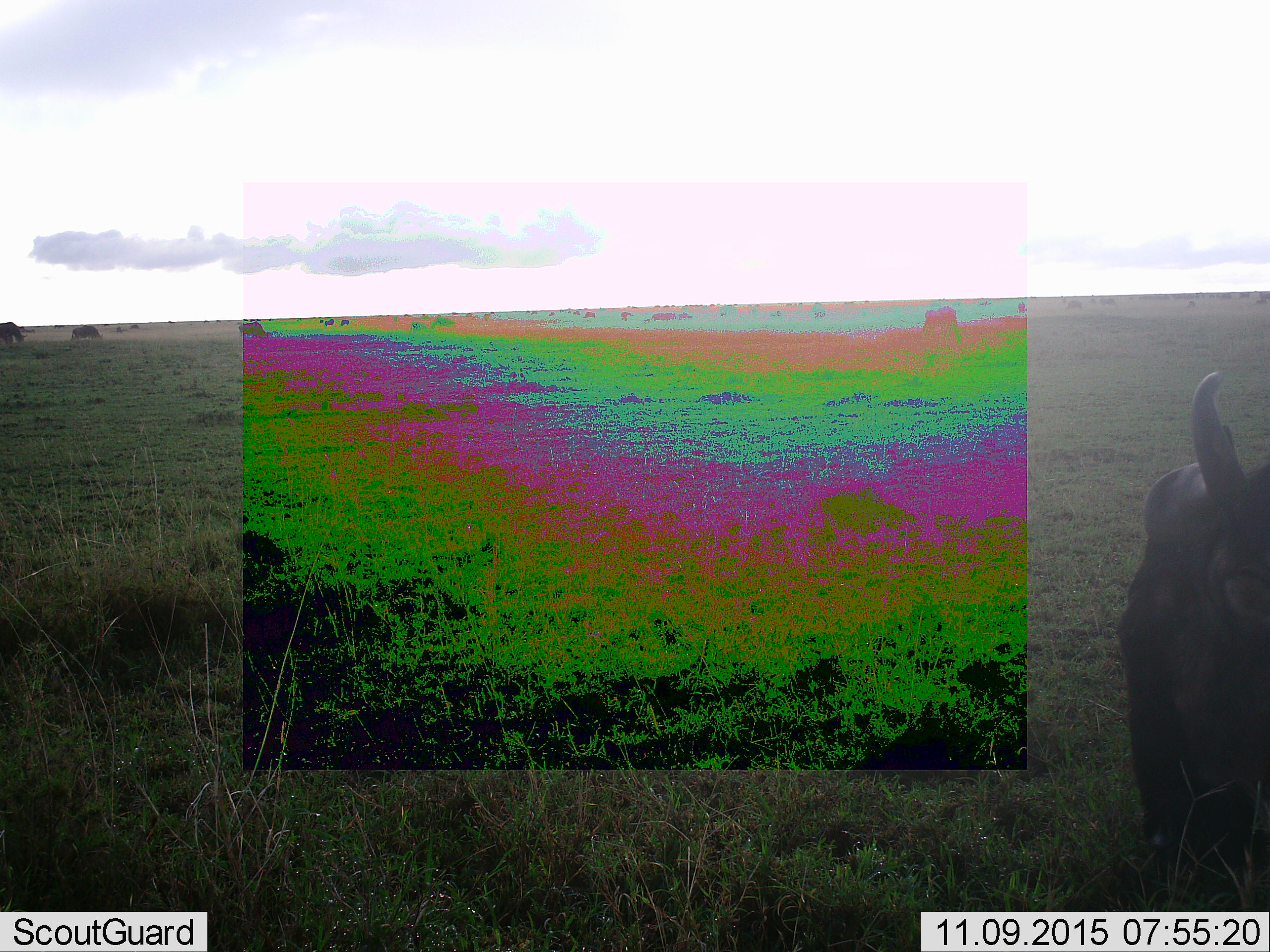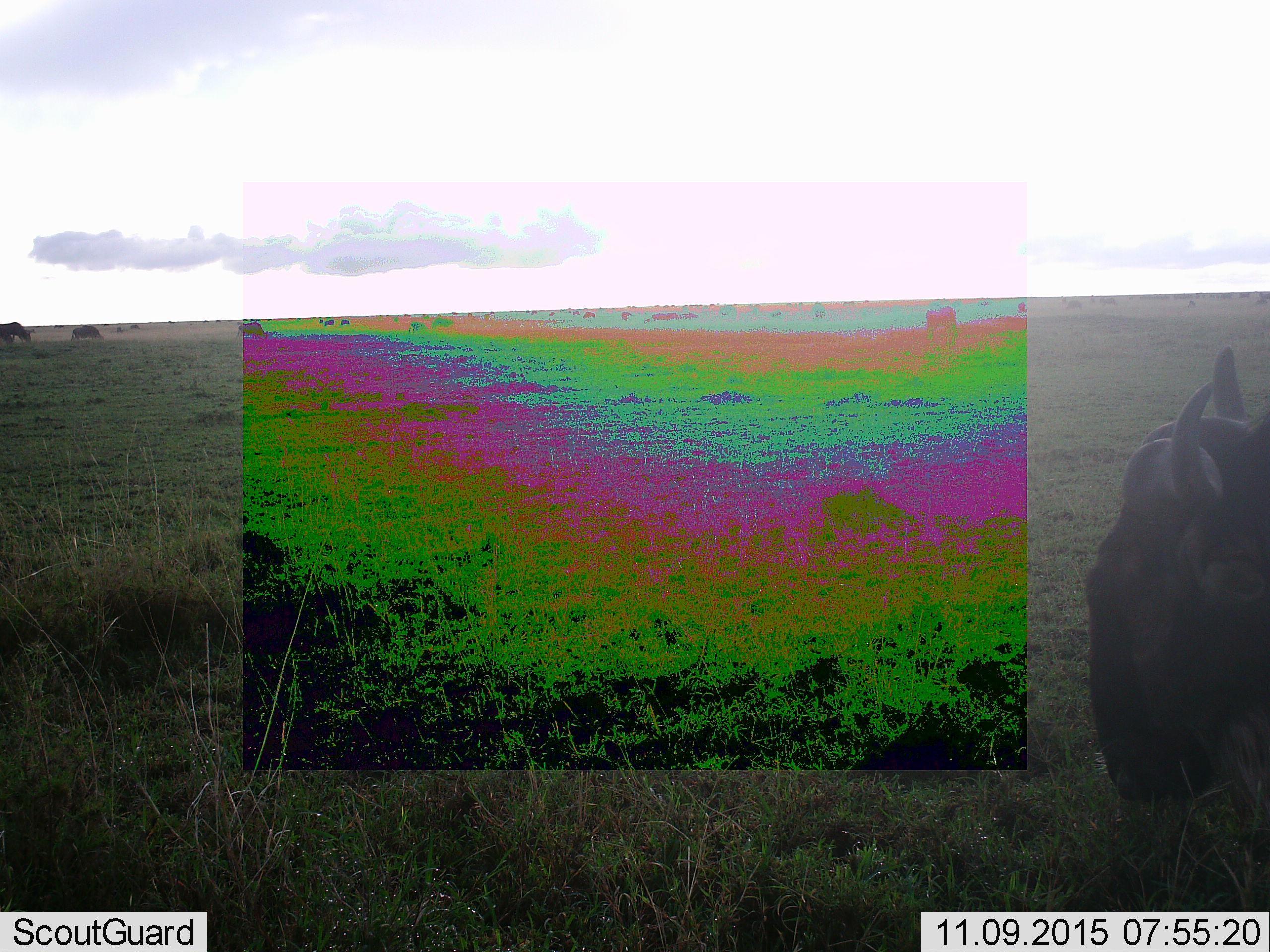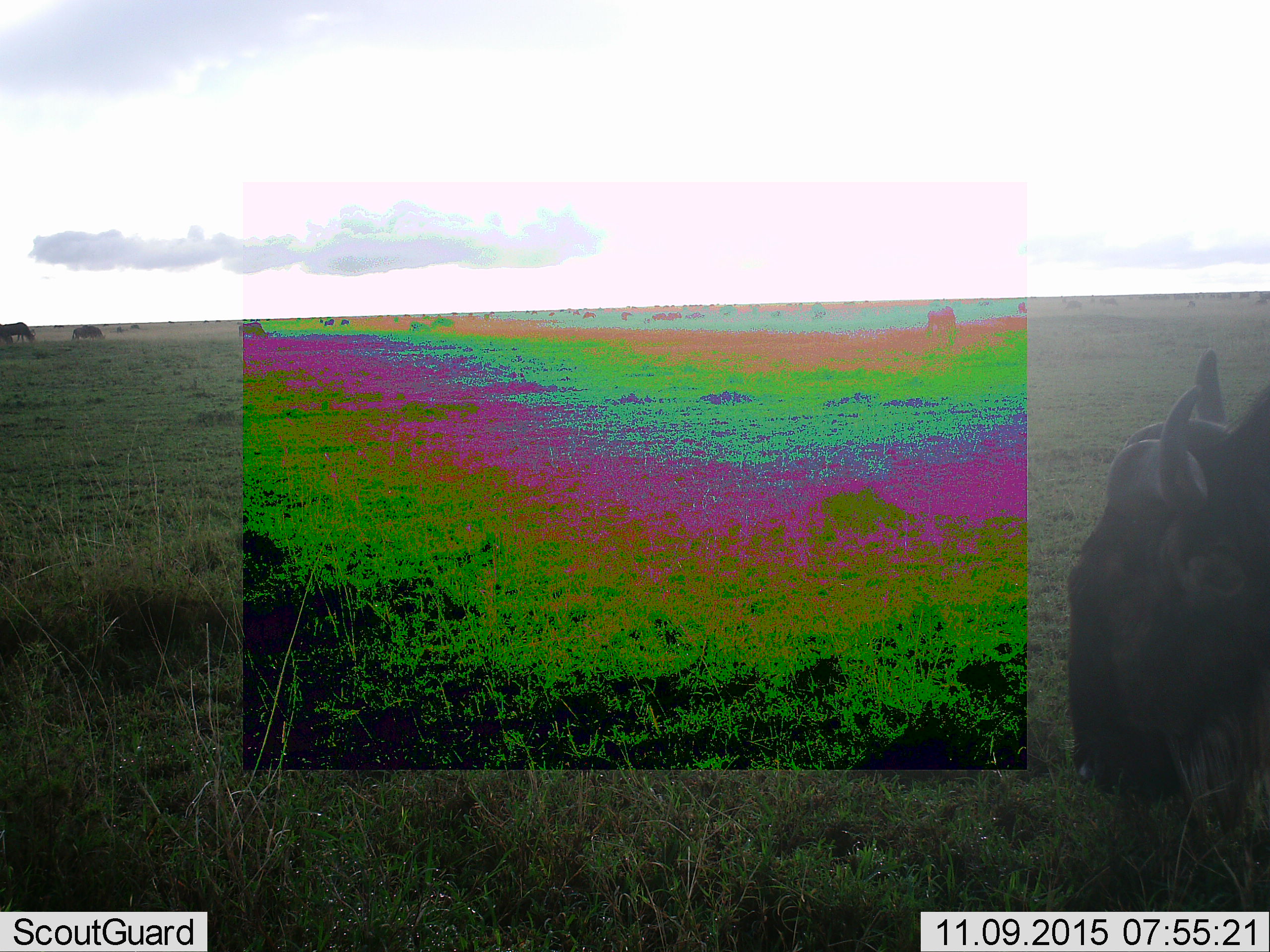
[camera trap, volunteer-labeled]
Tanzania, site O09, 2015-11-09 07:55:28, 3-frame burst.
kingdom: Animalia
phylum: Chordata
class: Mammalia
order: Artiodactyla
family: Bovidae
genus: Connochaetes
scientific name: Connochaetes taurinus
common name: blue wildebeest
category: wildebeest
Wildebeest (blue wildebeest) (Connochaetes taurinus), count 1. Behavior (volunteer vote fractions): standing 60%, resting 0%, moving 20%, interacting 0%. Young present (vote fraction): 0%. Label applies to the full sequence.